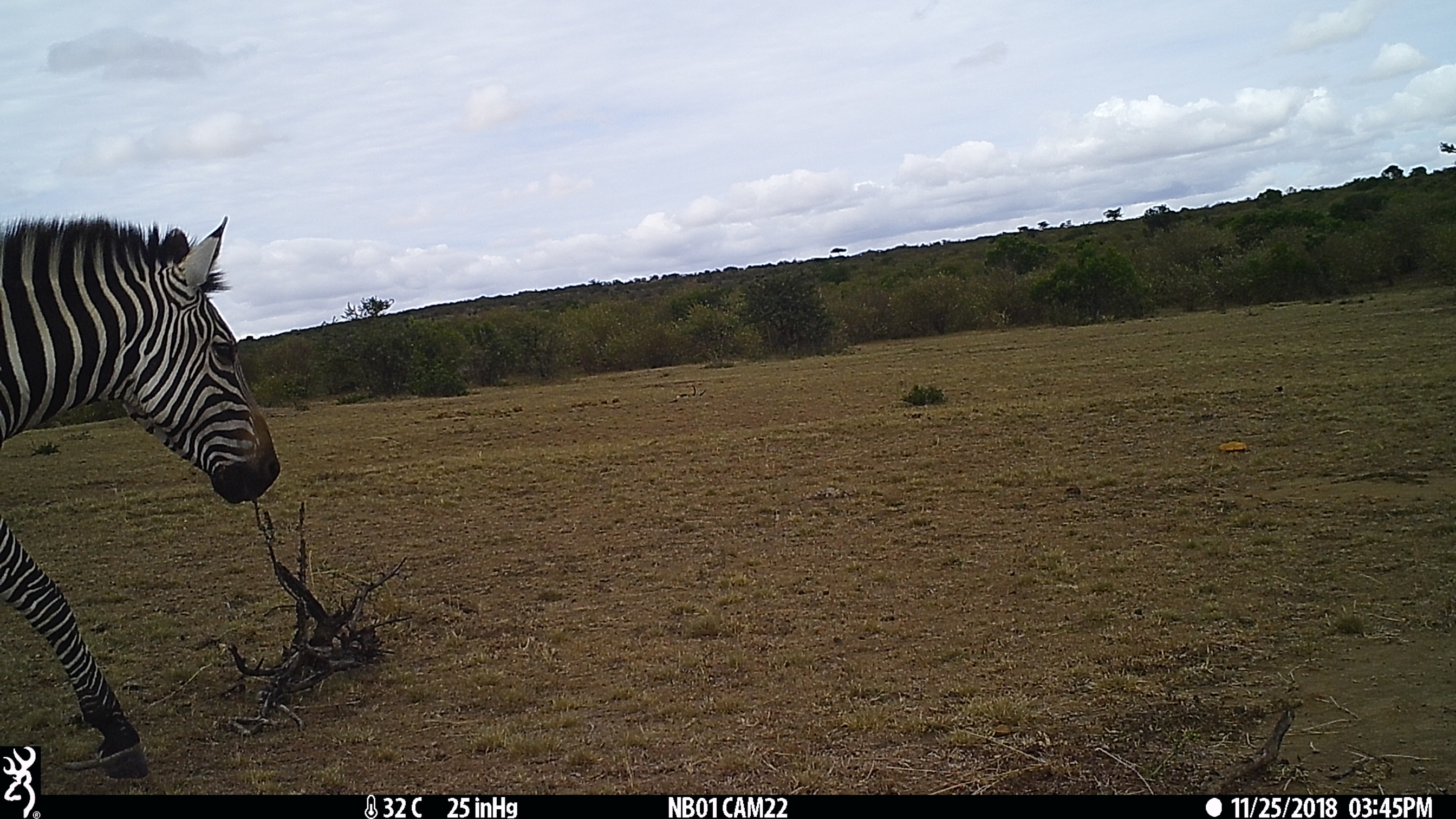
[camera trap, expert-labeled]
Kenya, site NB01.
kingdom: Animalia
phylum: Chordata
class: Mammalia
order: Perissodactyla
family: Equidae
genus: Equus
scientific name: Equus quagga burchellii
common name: burchell's zebra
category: zebra